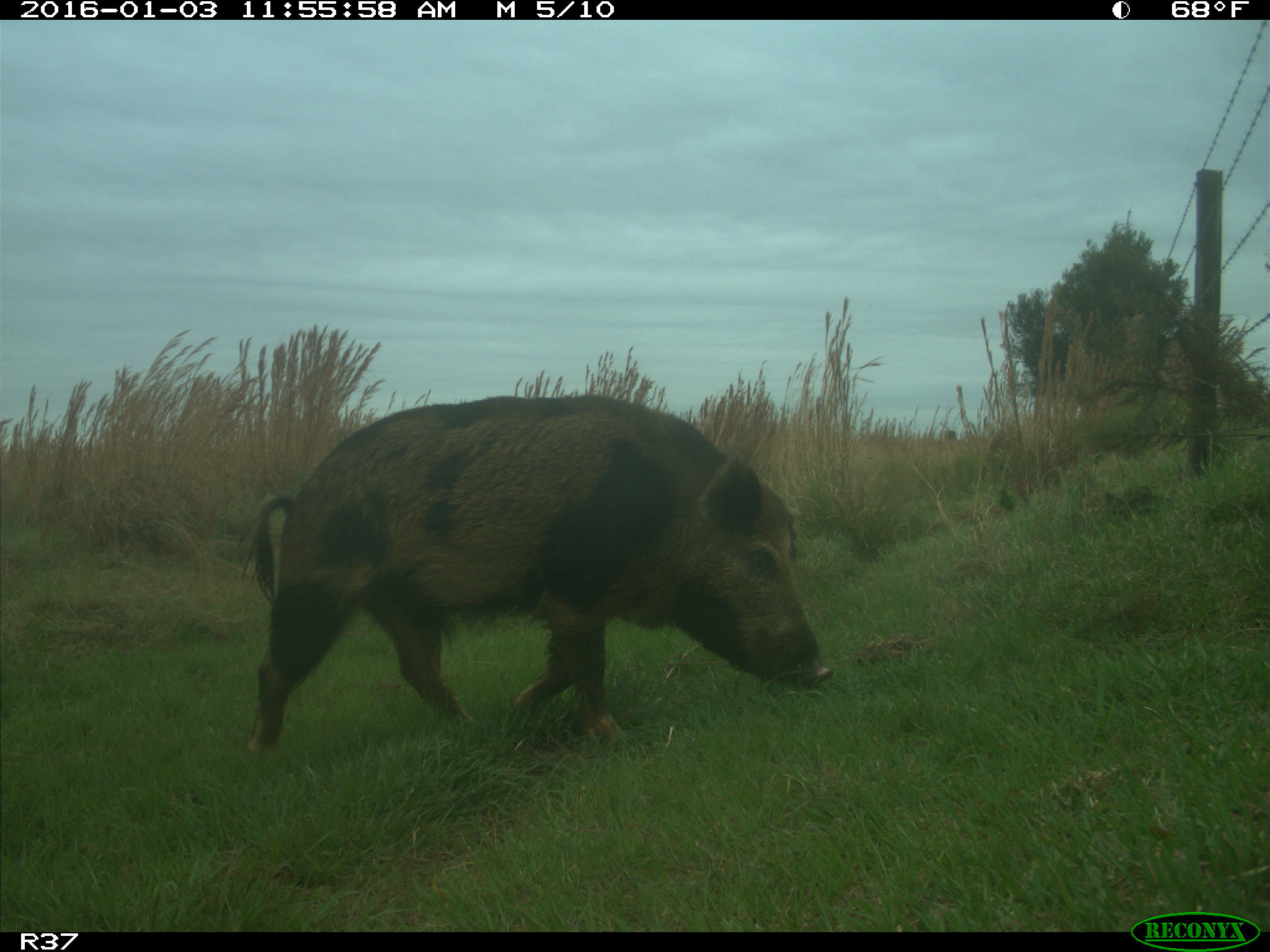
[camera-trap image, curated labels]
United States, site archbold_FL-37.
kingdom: Animalia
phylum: Chordata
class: Mammalia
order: Artiodactyla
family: Suidae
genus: Sus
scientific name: Sus scrofa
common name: wild boar